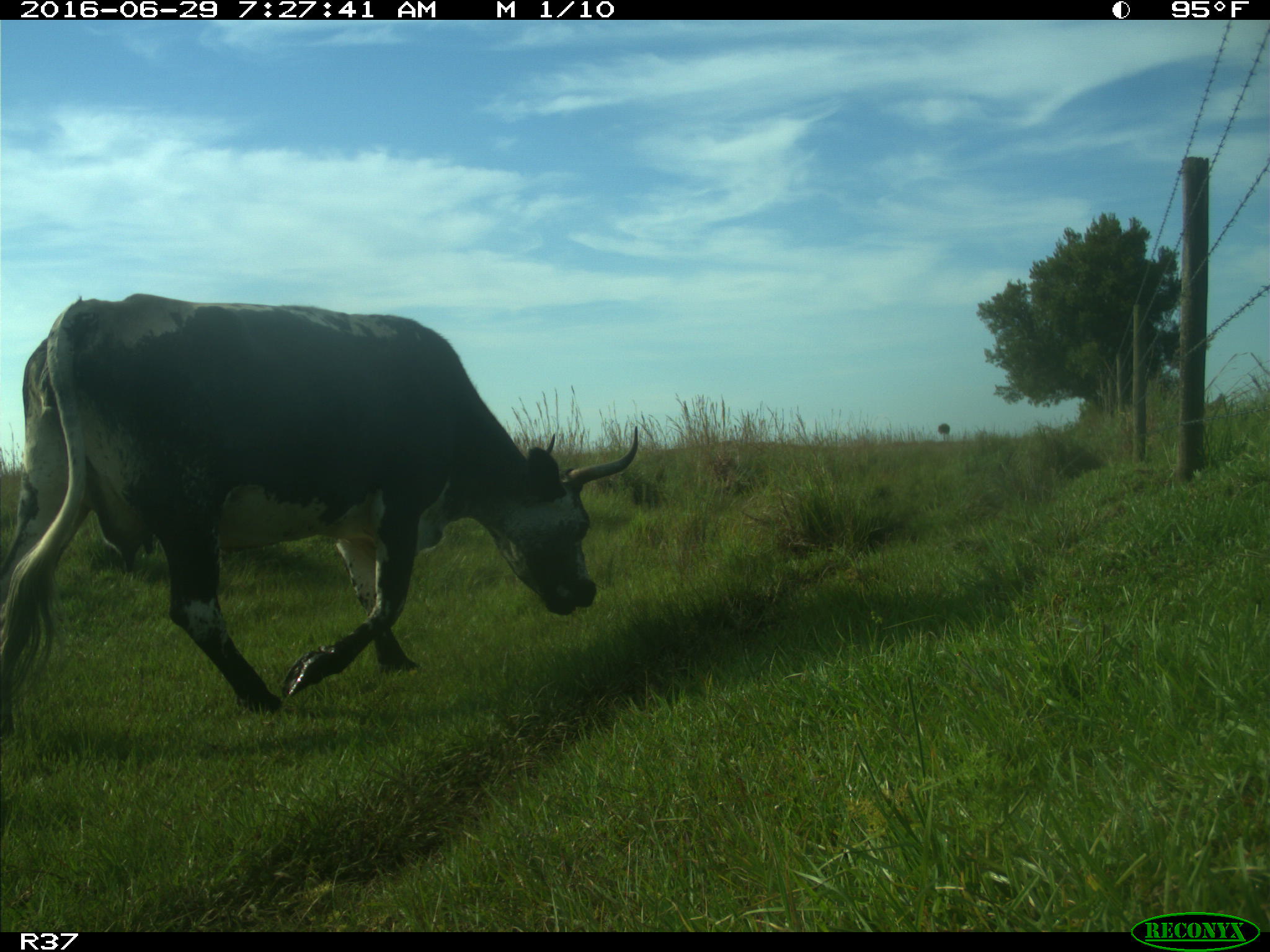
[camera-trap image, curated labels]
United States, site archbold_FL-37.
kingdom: Animalia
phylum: Chordata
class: Mammalia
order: Artiodactyla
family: Bovidae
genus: Bos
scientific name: Bos taurus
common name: domestic cow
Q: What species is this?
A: Bos taurus (domestic cow).